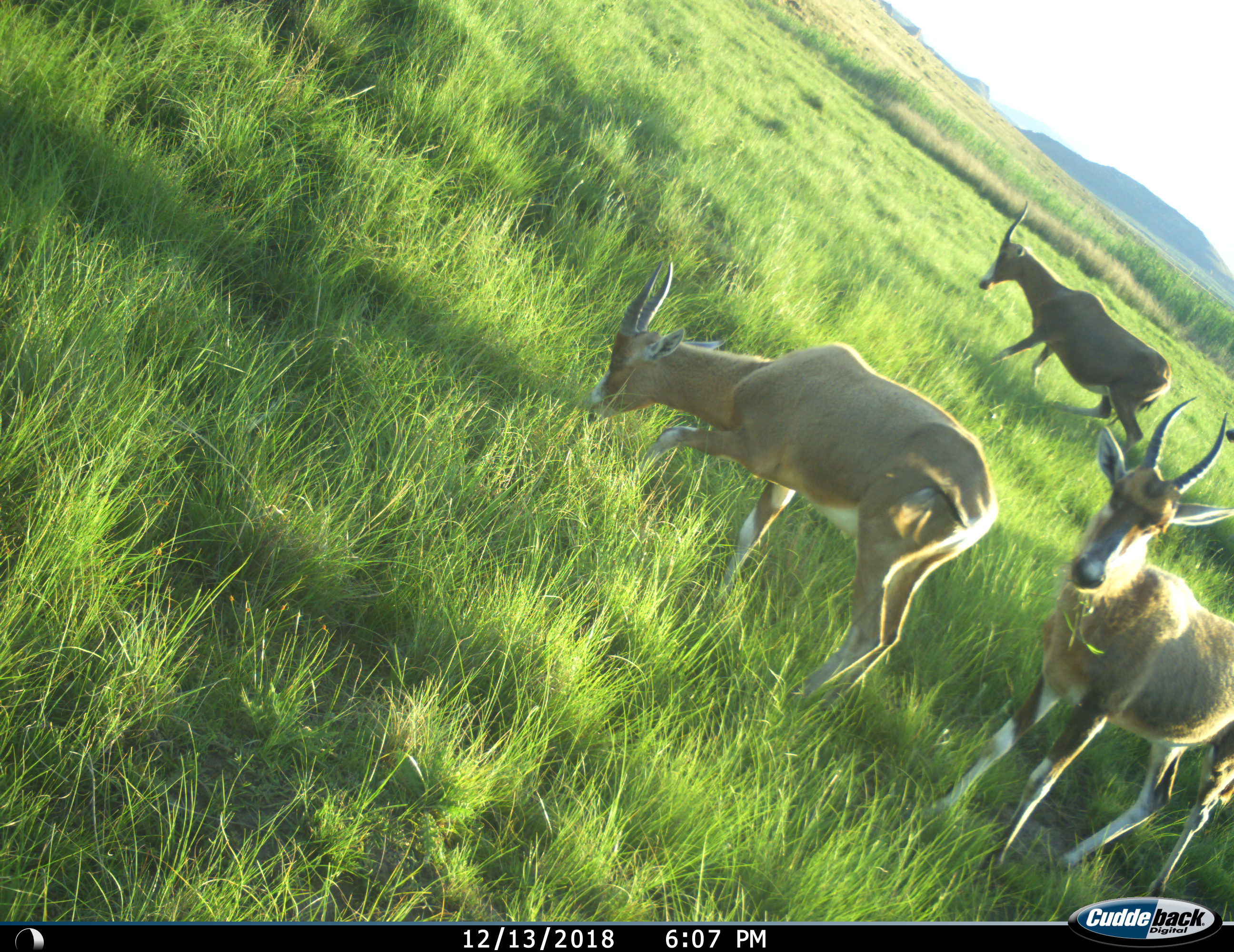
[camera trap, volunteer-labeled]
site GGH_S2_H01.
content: unidentified animal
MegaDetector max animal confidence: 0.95